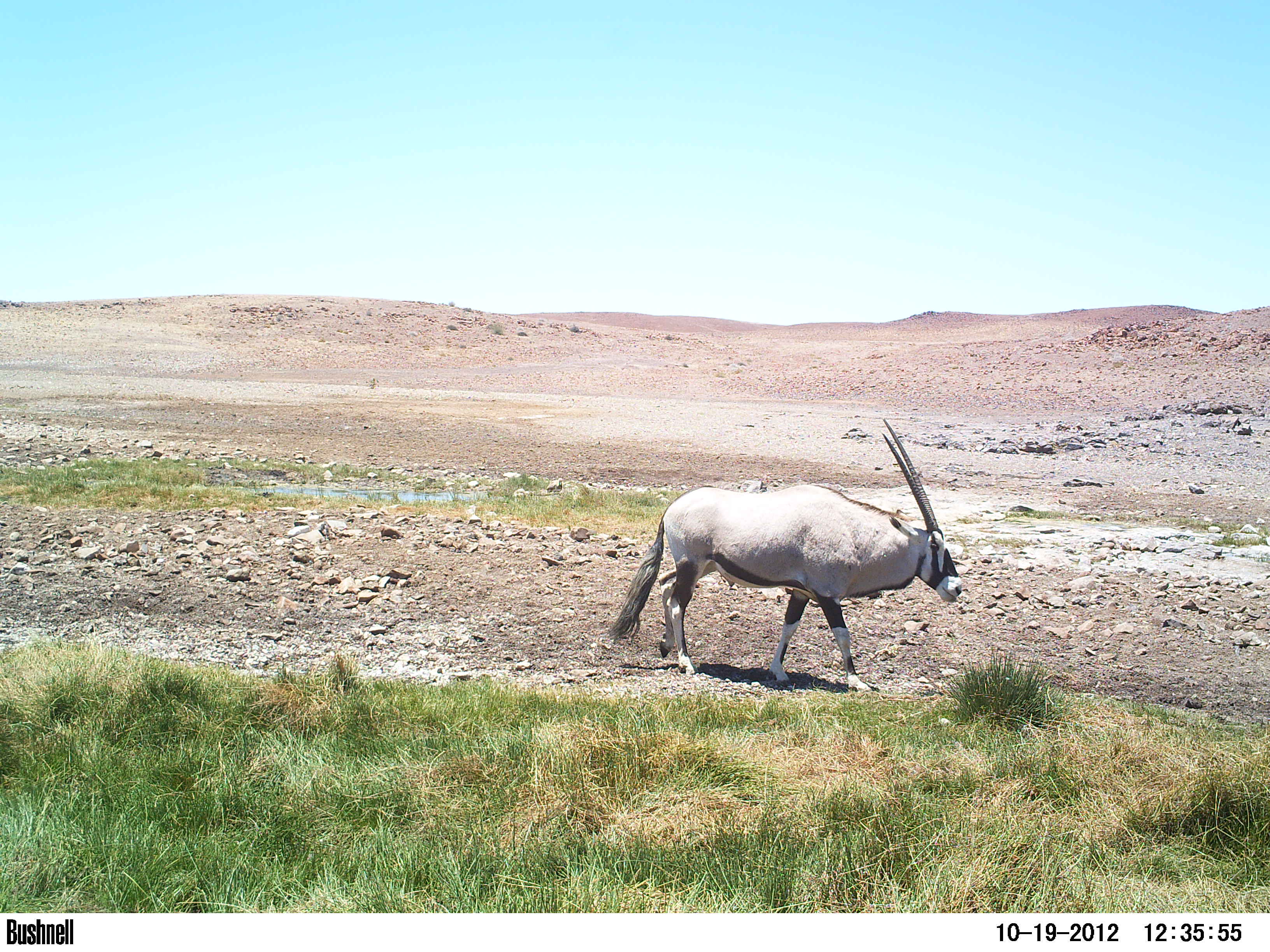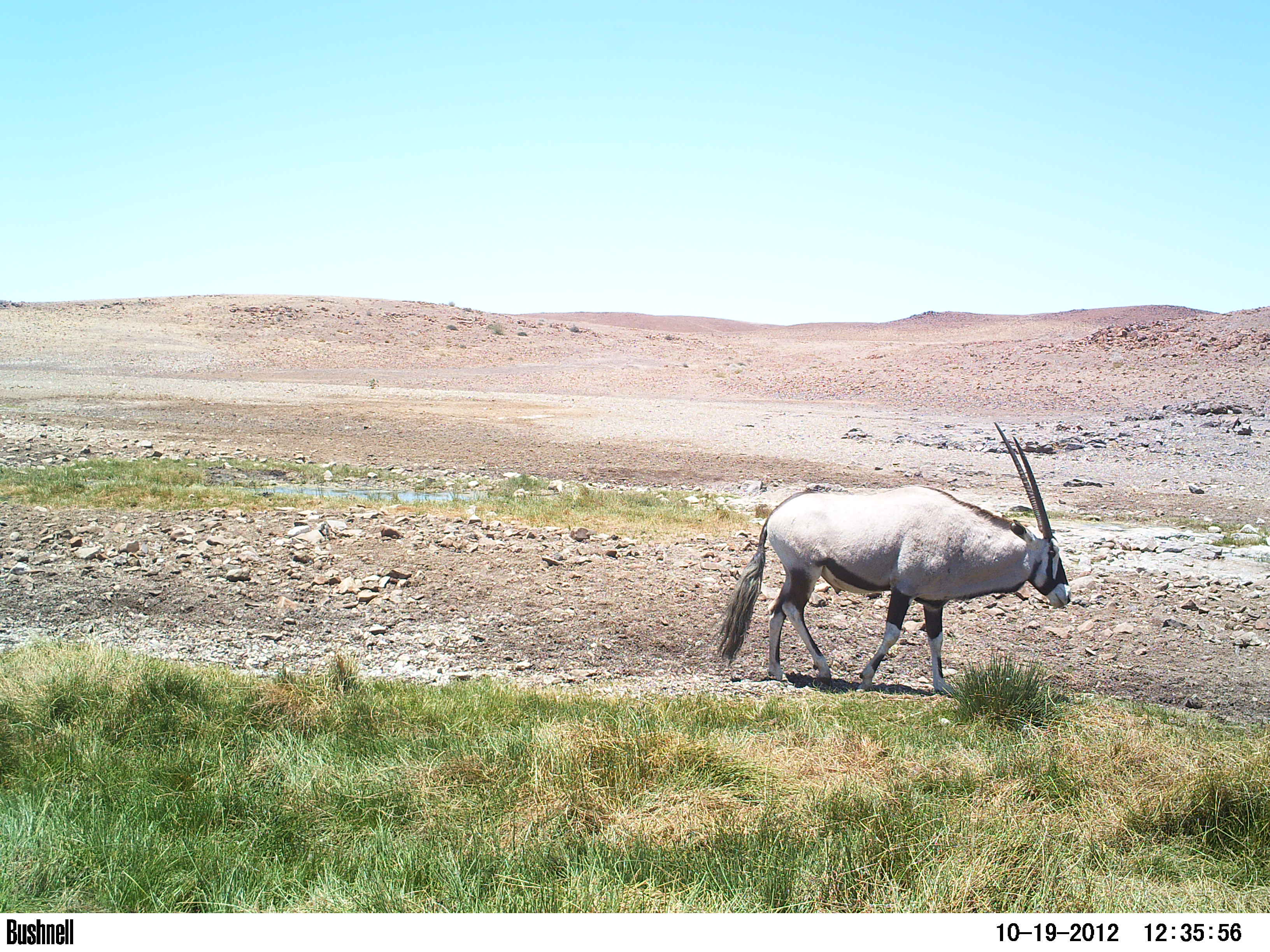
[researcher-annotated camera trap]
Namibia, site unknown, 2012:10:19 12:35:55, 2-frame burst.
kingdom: Animalia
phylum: Chordata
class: Mammalia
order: Artiodactyla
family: Bovidae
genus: Oryx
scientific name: Oryx gazella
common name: gemsbok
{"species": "Oryx gazella (gemsbok)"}